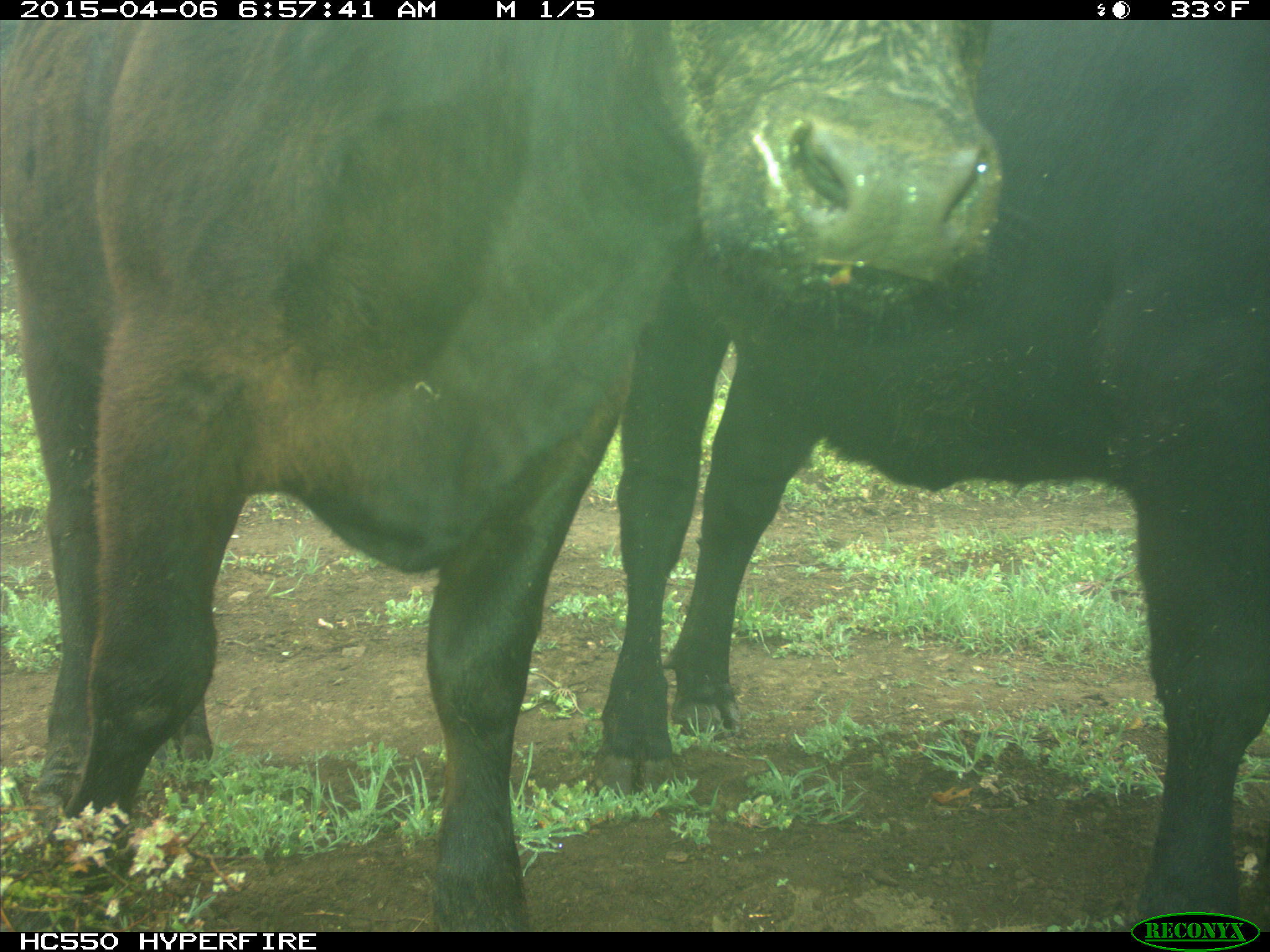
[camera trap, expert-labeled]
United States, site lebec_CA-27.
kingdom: Animalia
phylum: Chordata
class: Mammalia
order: Artiodactyla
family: Bovidae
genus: Bos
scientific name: Bos taurus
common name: domestic cow